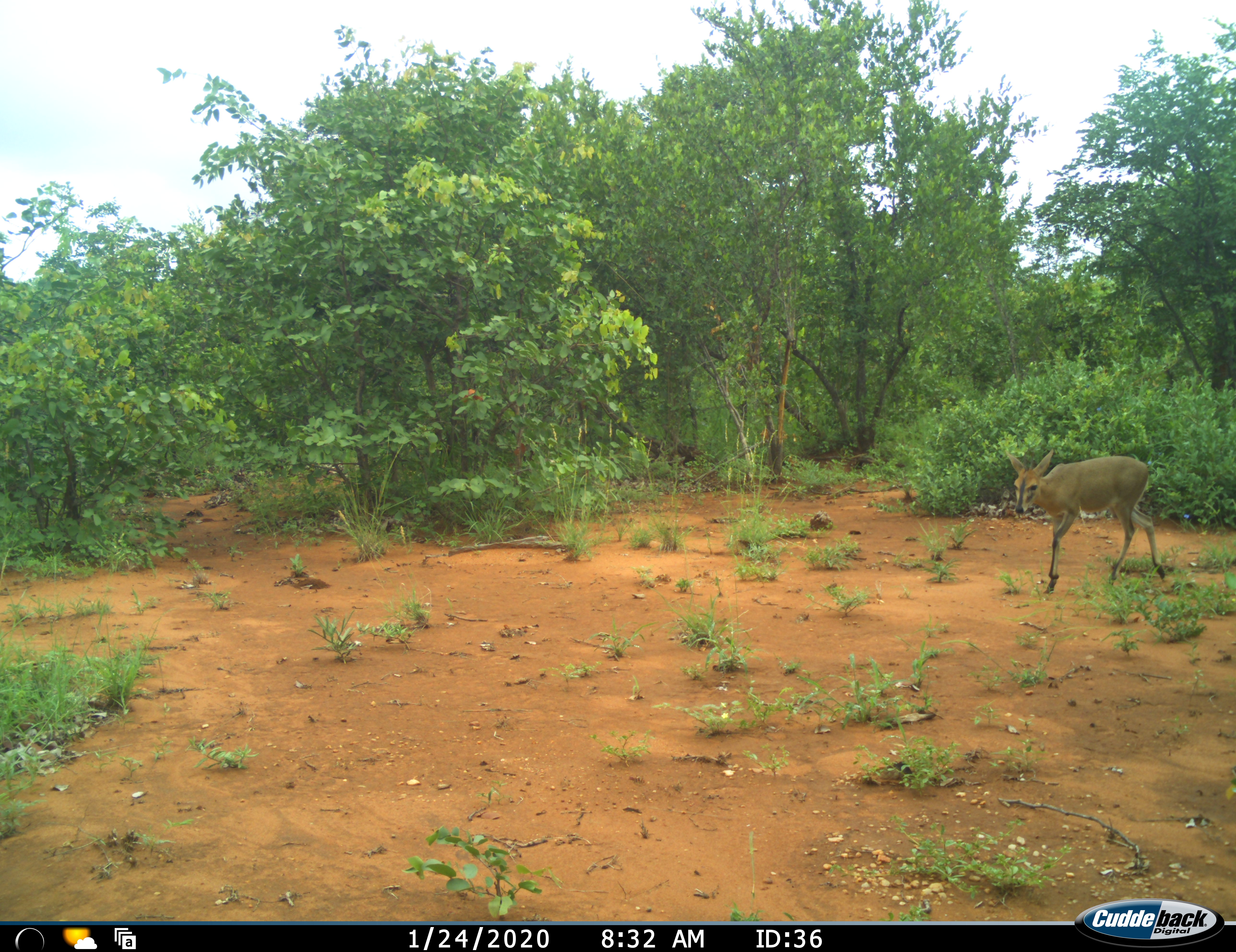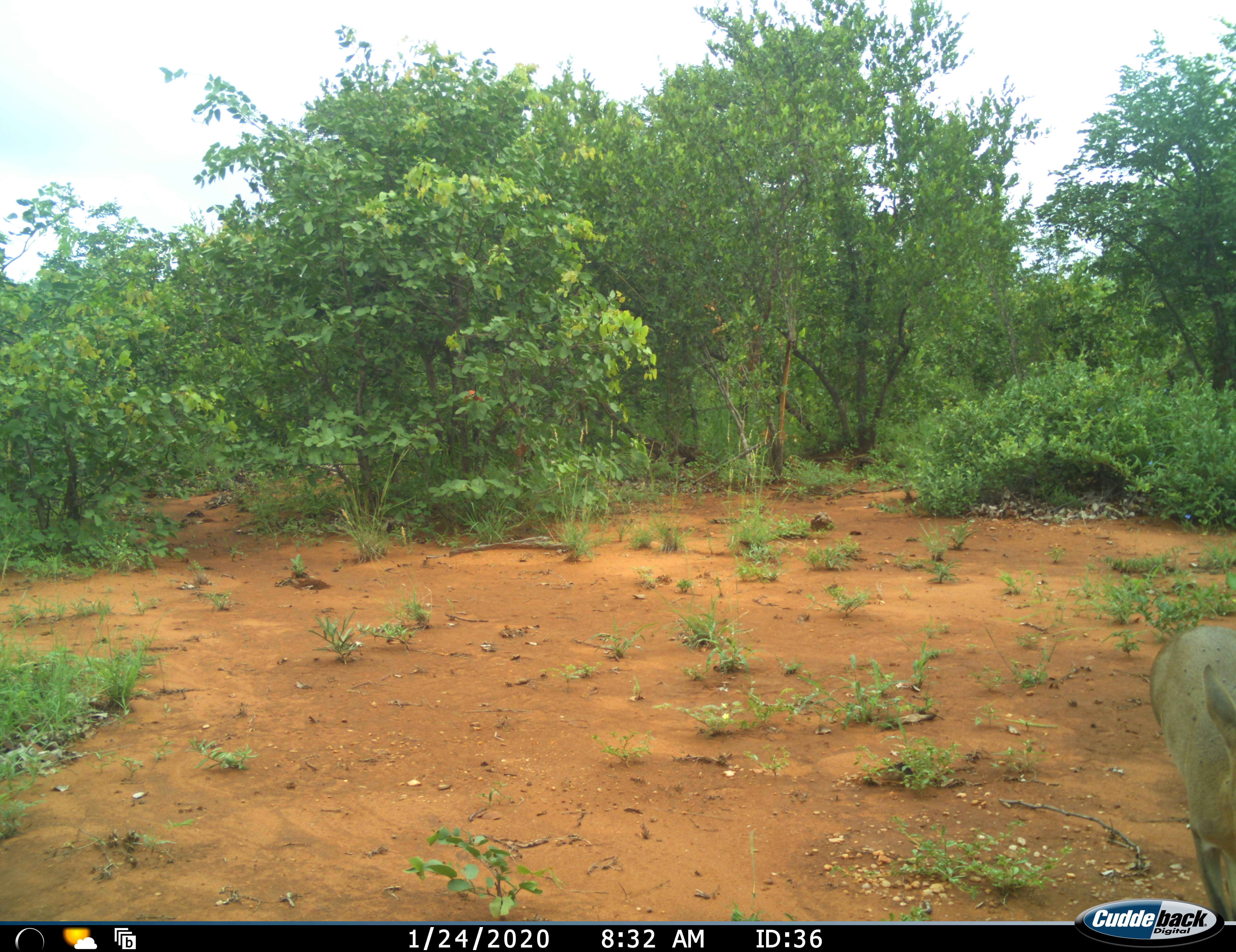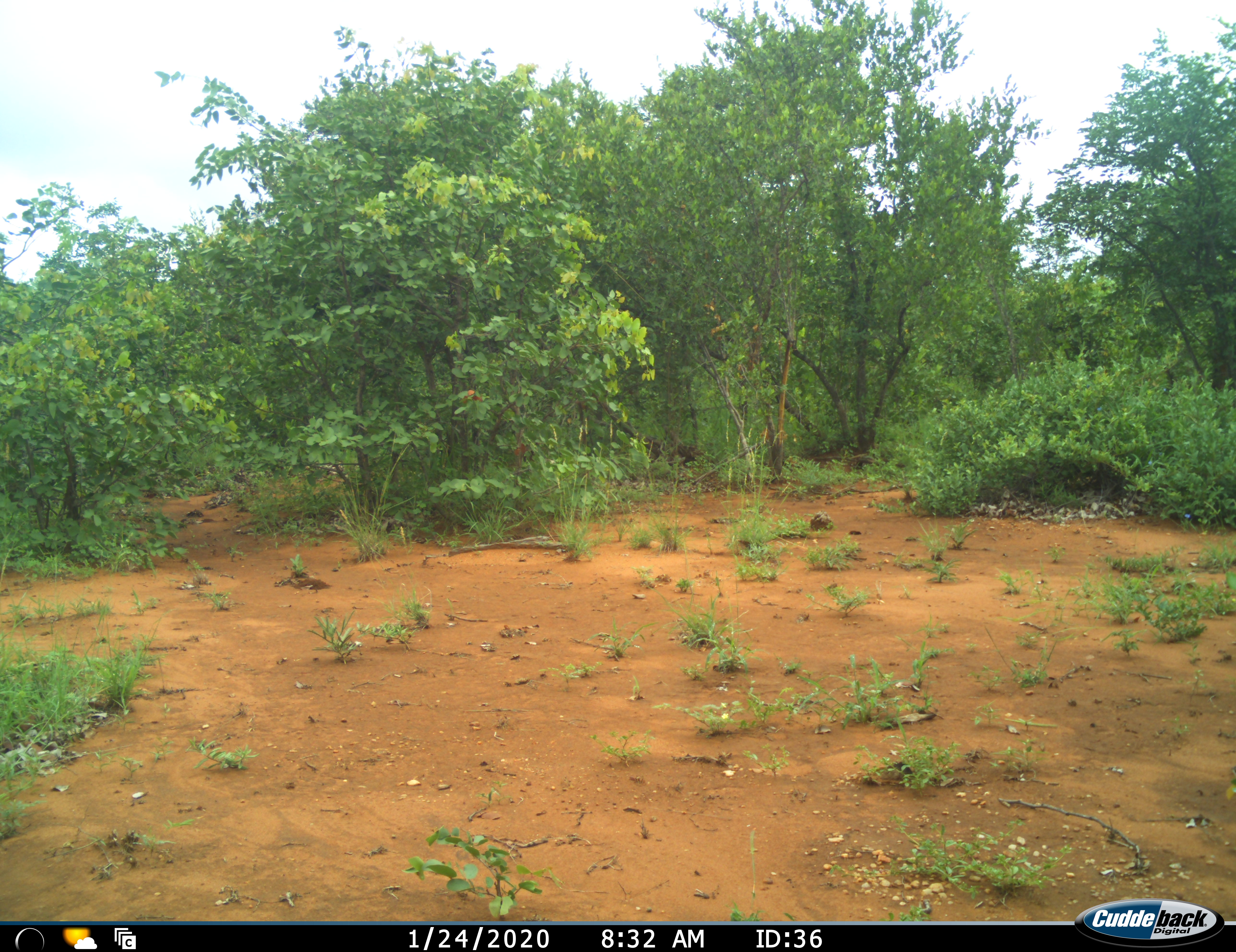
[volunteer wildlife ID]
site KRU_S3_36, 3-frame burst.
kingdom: Animalia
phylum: Chordata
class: Mammalia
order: Artiodactyla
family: Bovidae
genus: Sylvicapra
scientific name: Sylvicapra grimmia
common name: common duiker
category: duikercommongrey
Duikercommongrey (common duiker) (Sylvicapra grimmia), count 1. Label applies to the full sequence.